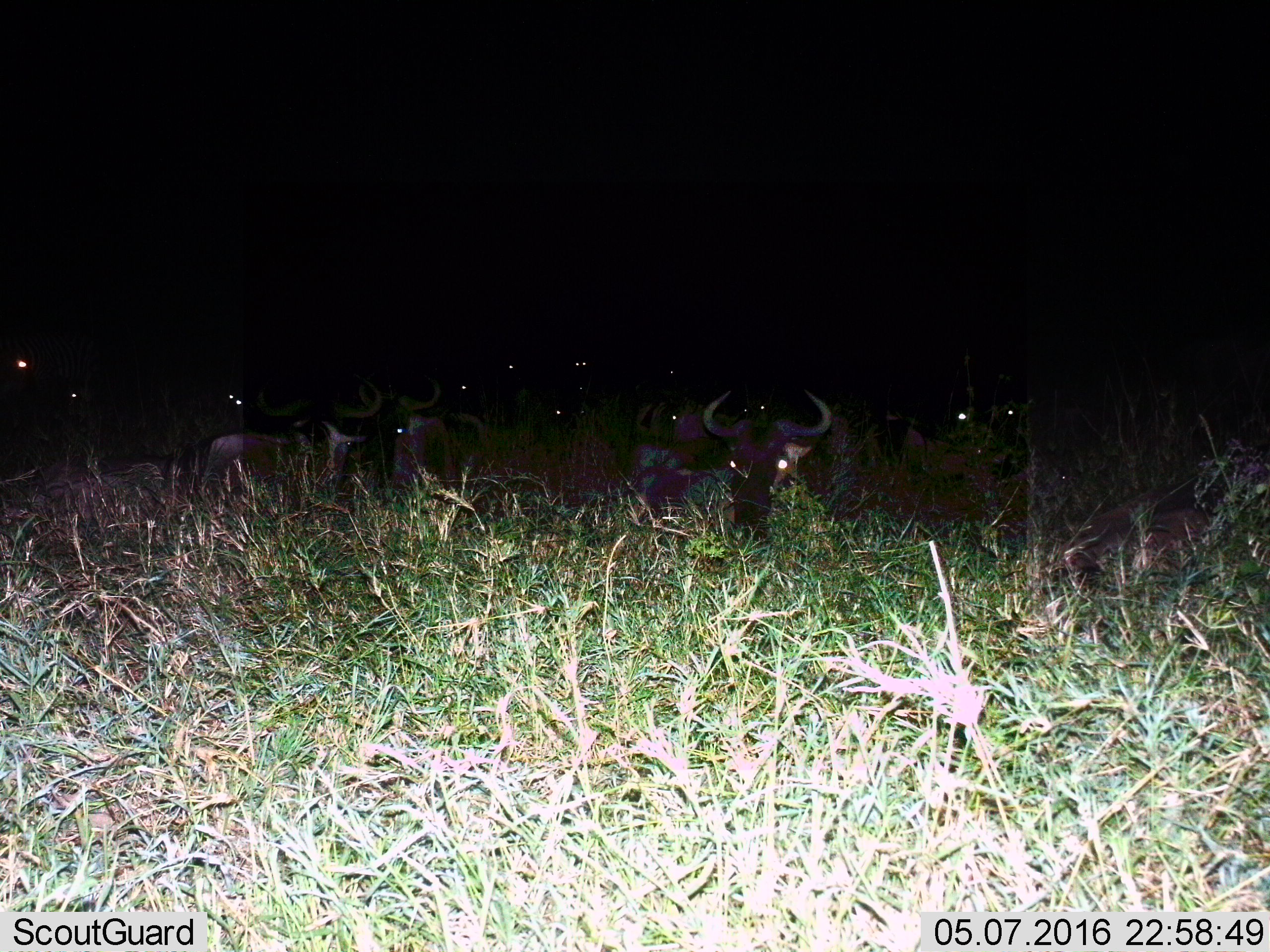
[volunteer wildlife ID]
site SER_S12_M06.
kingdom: Animalia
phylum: Chordata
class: Mammalia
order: Artiodactyla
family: Bovidae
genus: Connochaetes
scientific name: Connochaetes taurinus taurinus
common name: blue wildebeest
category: wildebeestblue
Wildebeestblue (blue wildebeest) (Connochaetes taurinus taurinus), count 8. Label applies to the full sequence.